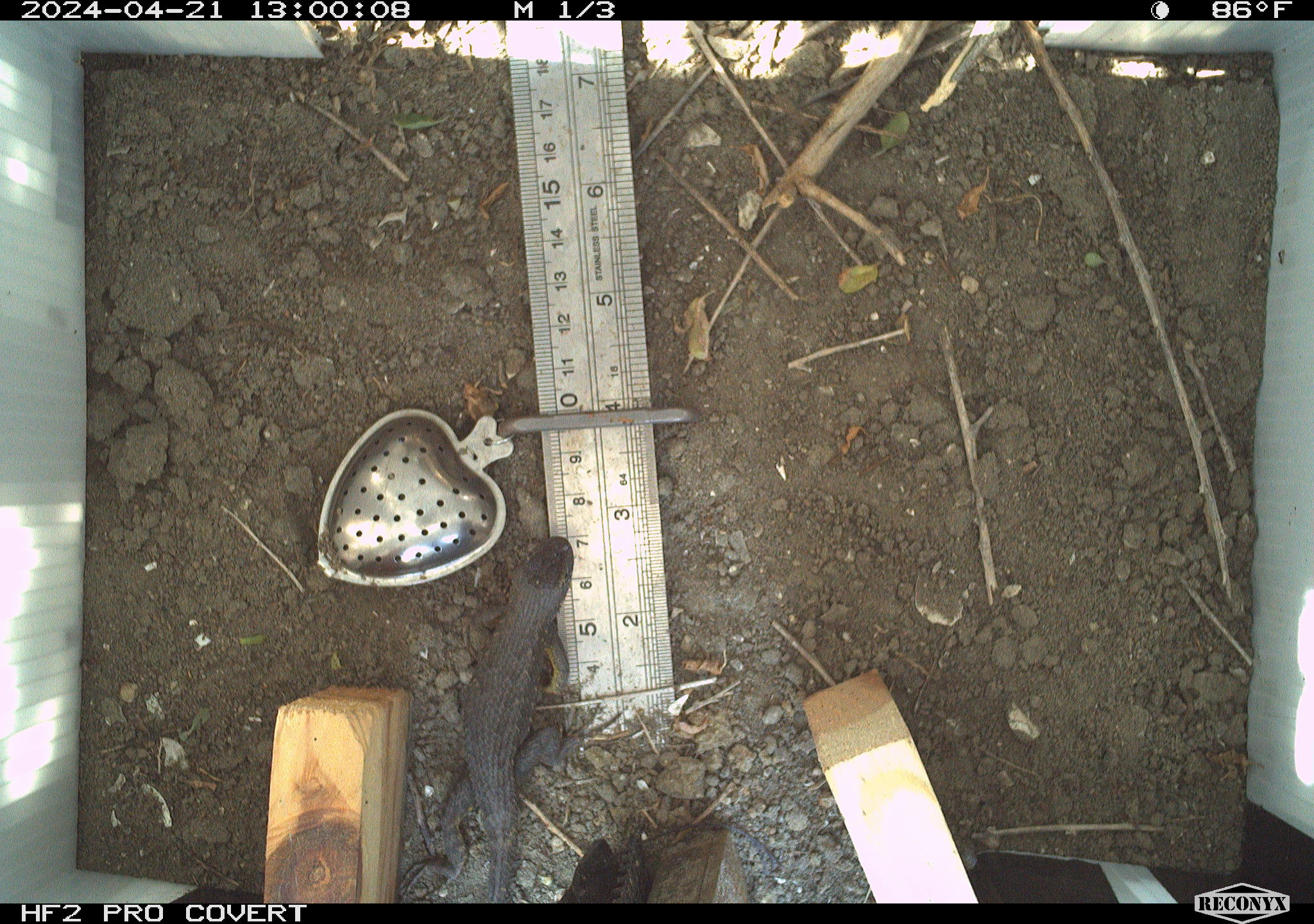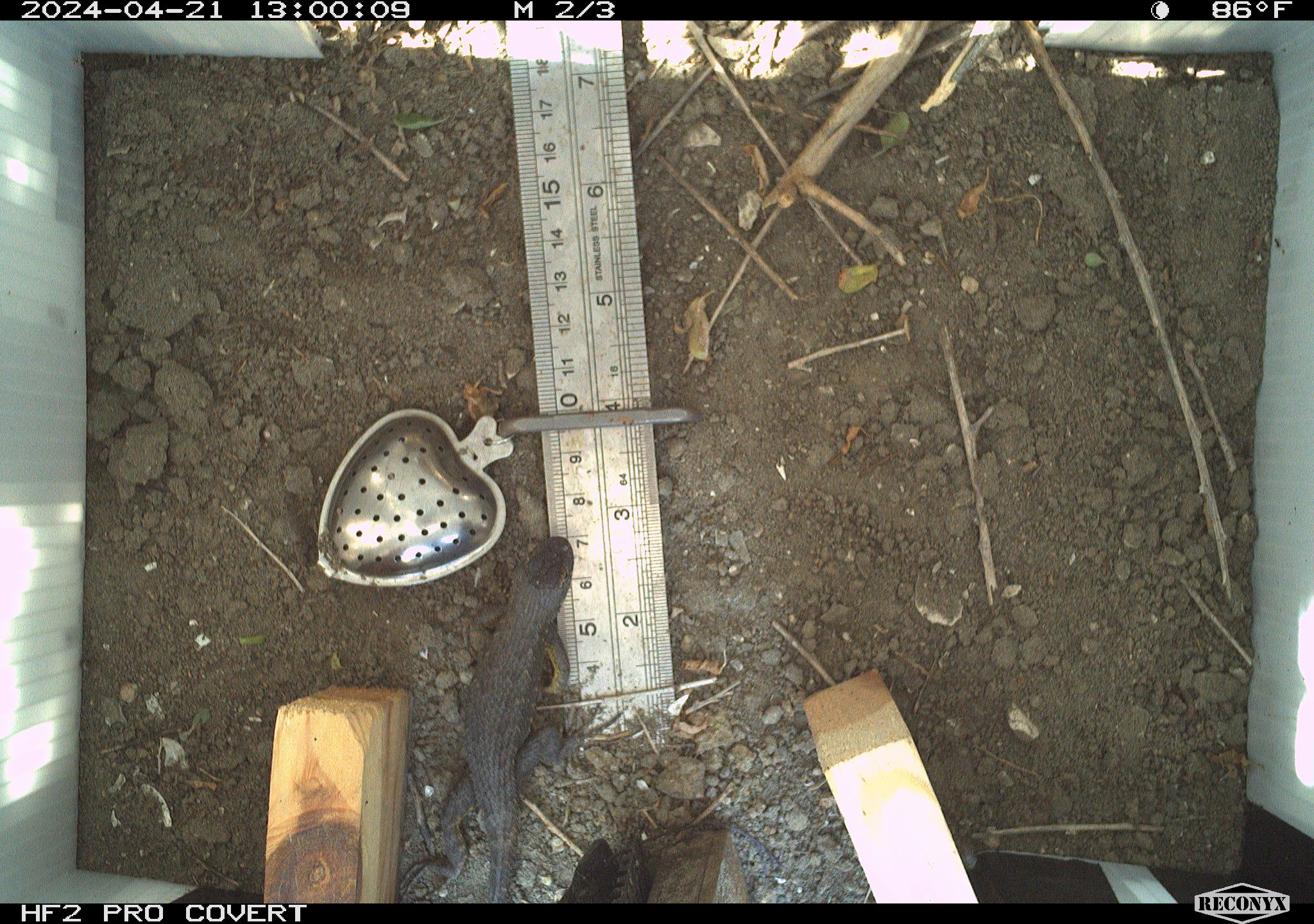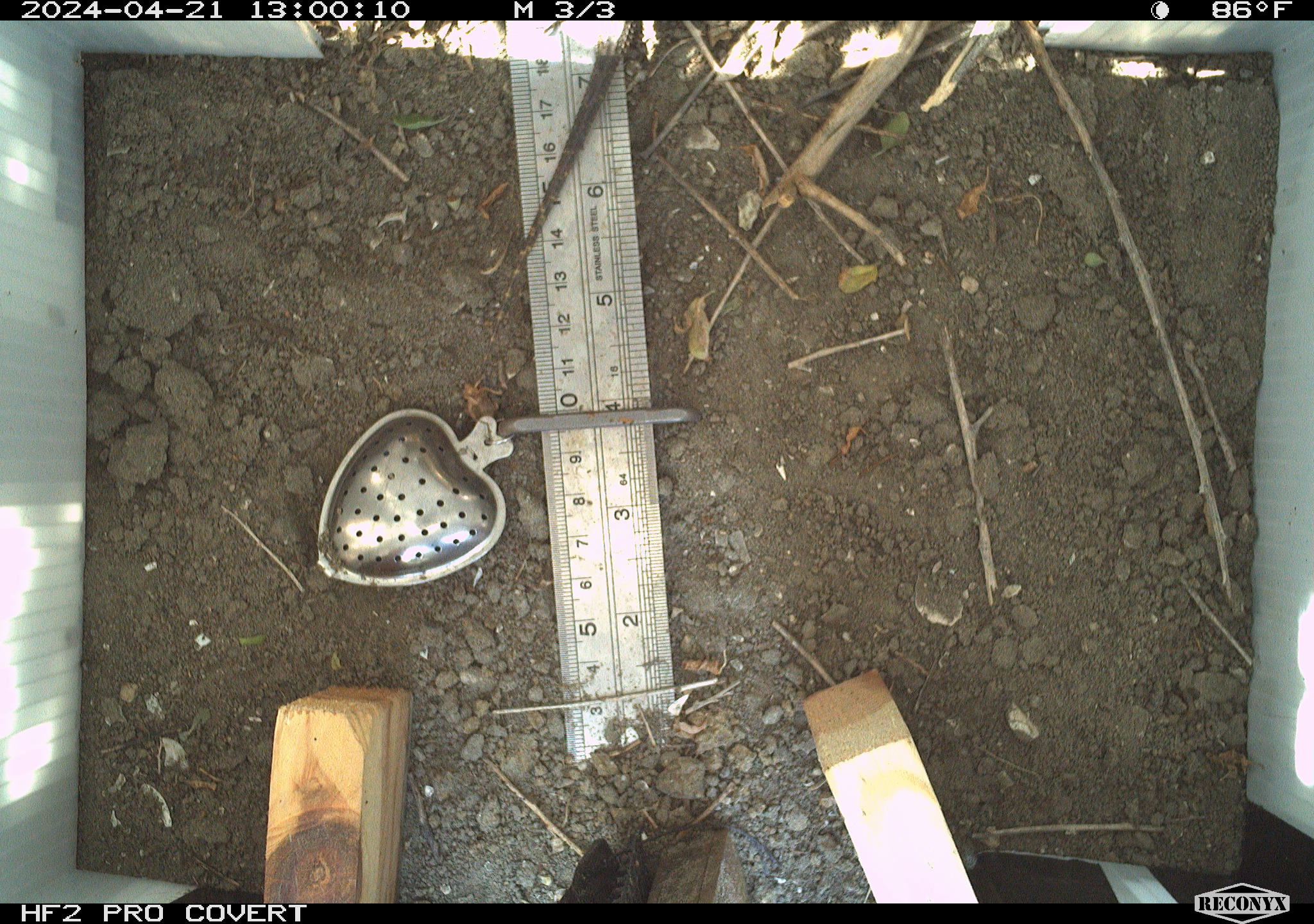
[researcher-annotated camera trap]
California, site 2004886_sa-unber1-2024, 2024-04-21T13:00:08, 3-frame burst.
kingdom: Animalia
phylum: Chordata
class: Reptilia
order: Squamata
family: Phrynosomatidae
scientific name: Phrynosomatidae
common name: phrynosomatid lizards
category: phrynosomatidae family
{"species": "phrynosomatidae family (phrynosomatid lizards) (Phrynosomatidae)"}